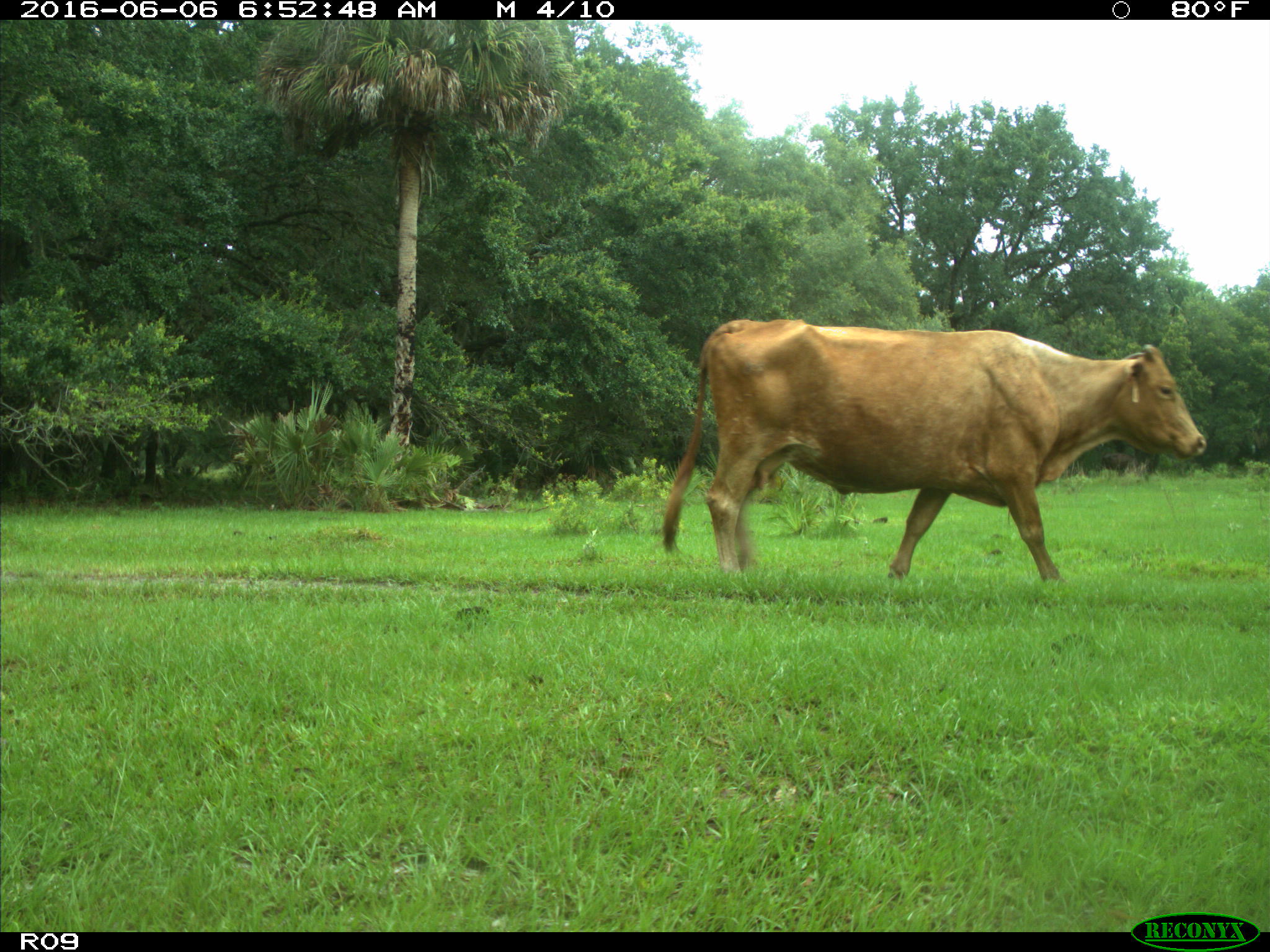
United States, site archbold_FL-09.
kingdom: Animalia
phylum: Chordata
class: Mammalia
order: Artiodactyla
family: Bovidae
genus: Bos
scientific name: Bos taurus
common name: domestic cow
Bos taurus (domestic cow).